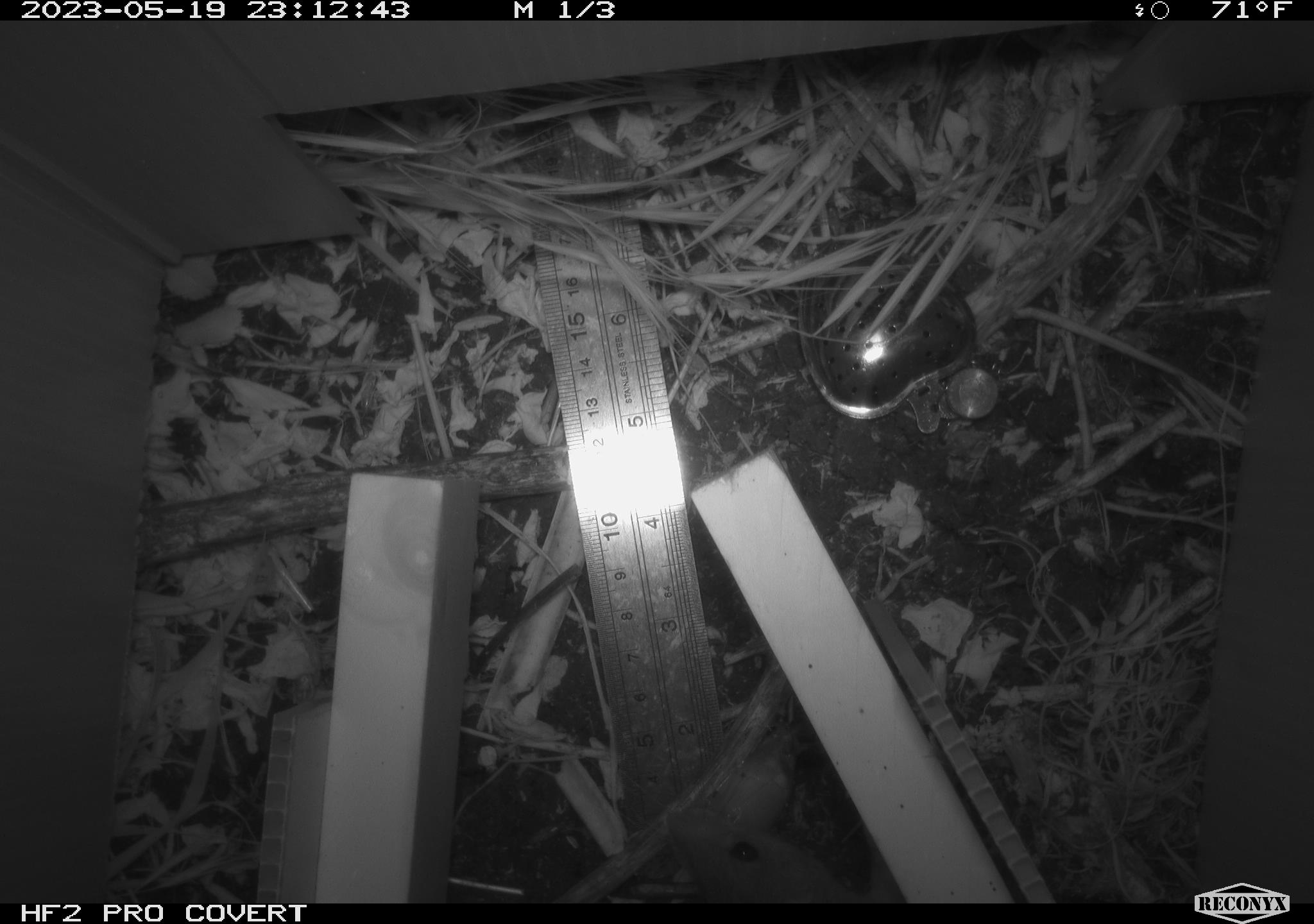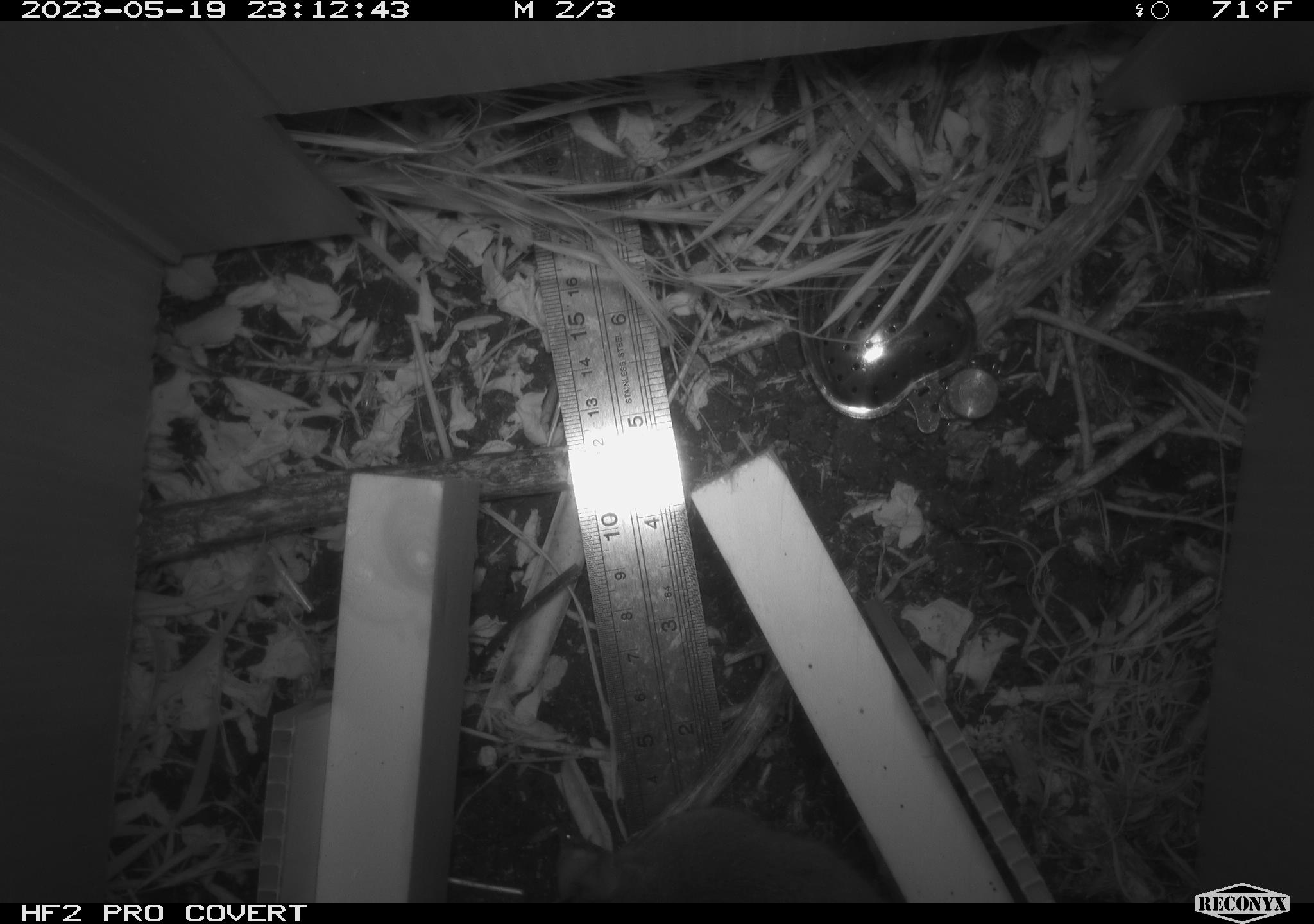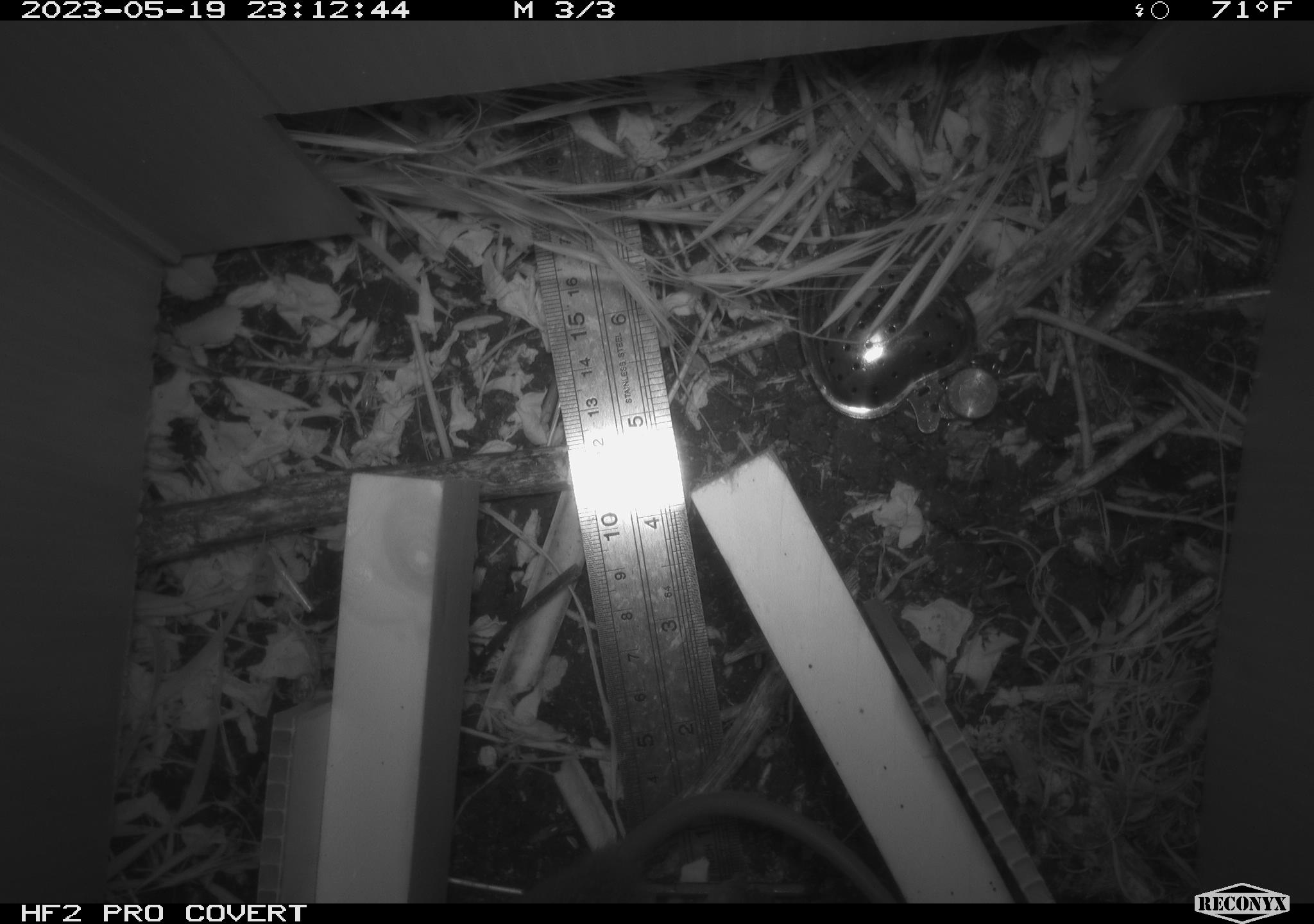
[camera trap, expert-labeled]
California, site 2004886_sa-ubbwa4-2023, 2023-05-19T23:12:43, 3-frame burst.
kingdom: Animalia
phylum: Chordata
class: Mammalia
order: Rodentia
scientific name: Rodentia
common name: mouse species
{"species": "mouse species (Rodentia)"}